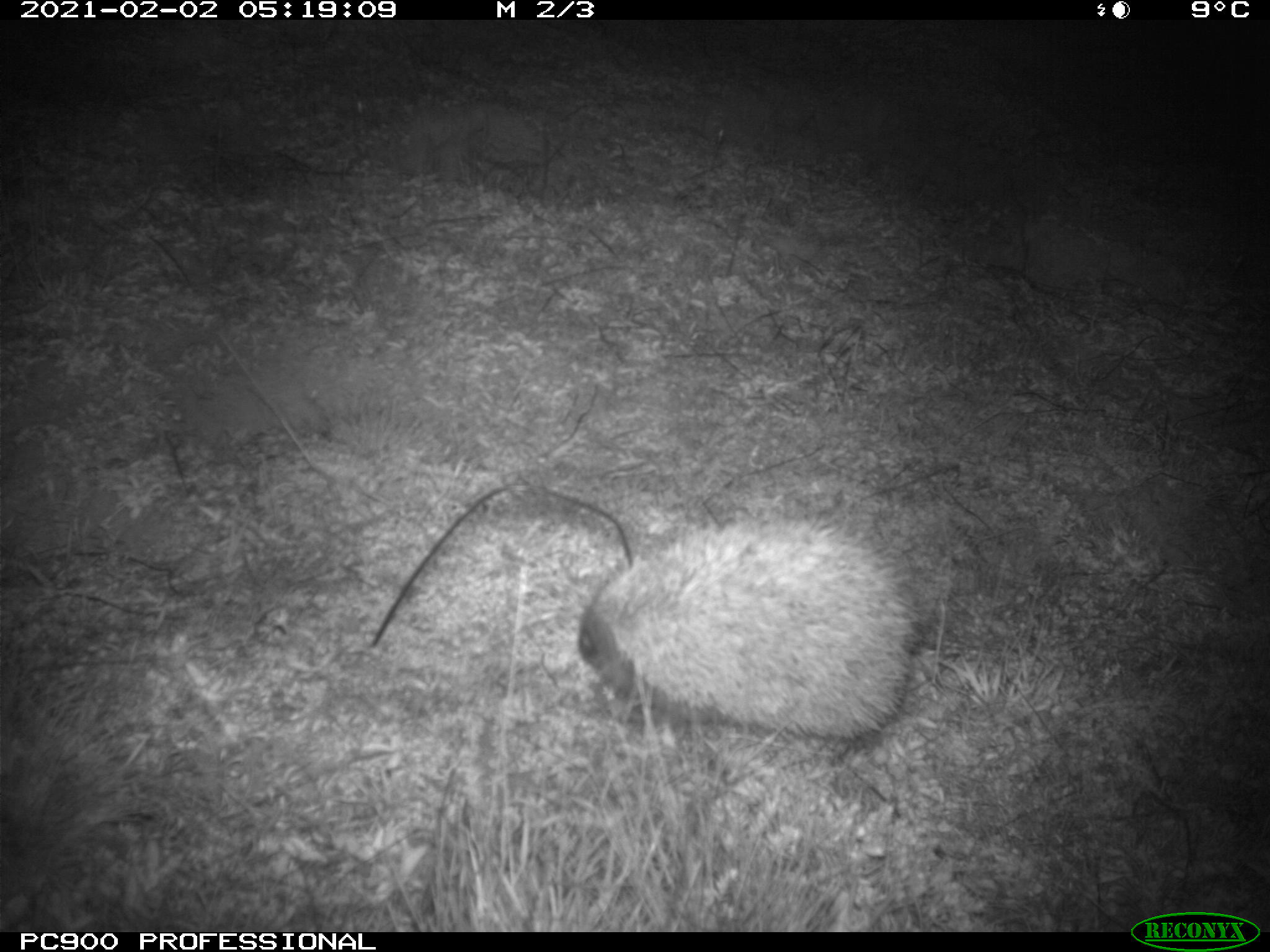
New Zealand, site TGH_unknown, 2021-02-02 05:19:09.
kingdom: Animalia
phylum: Chordata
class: Mammalia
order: Eulipotyphla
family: Erinaceidae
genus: Erinaceus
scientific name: Erinaceus europaeus europaeus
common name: european hedgehog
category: hedgehog